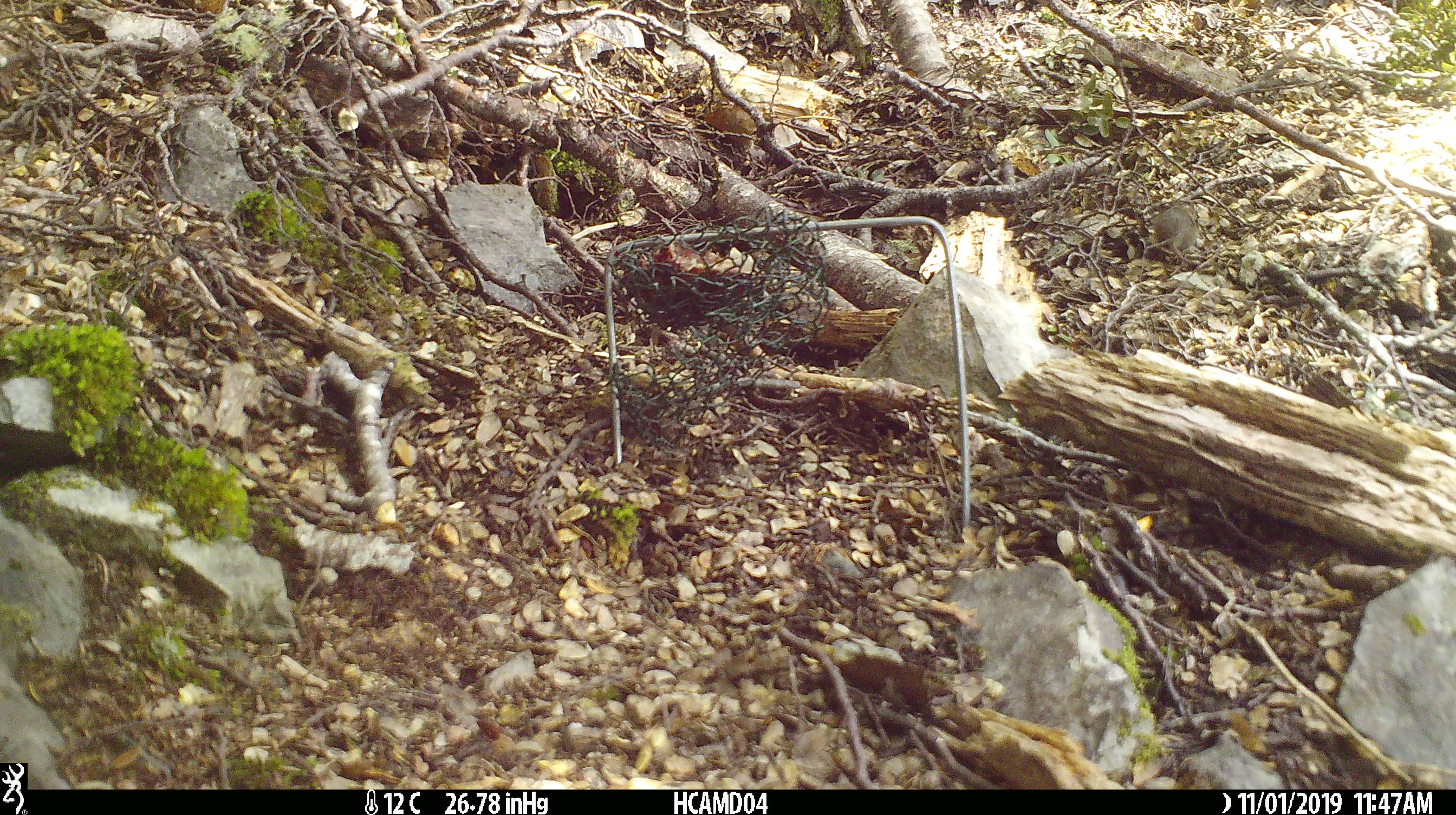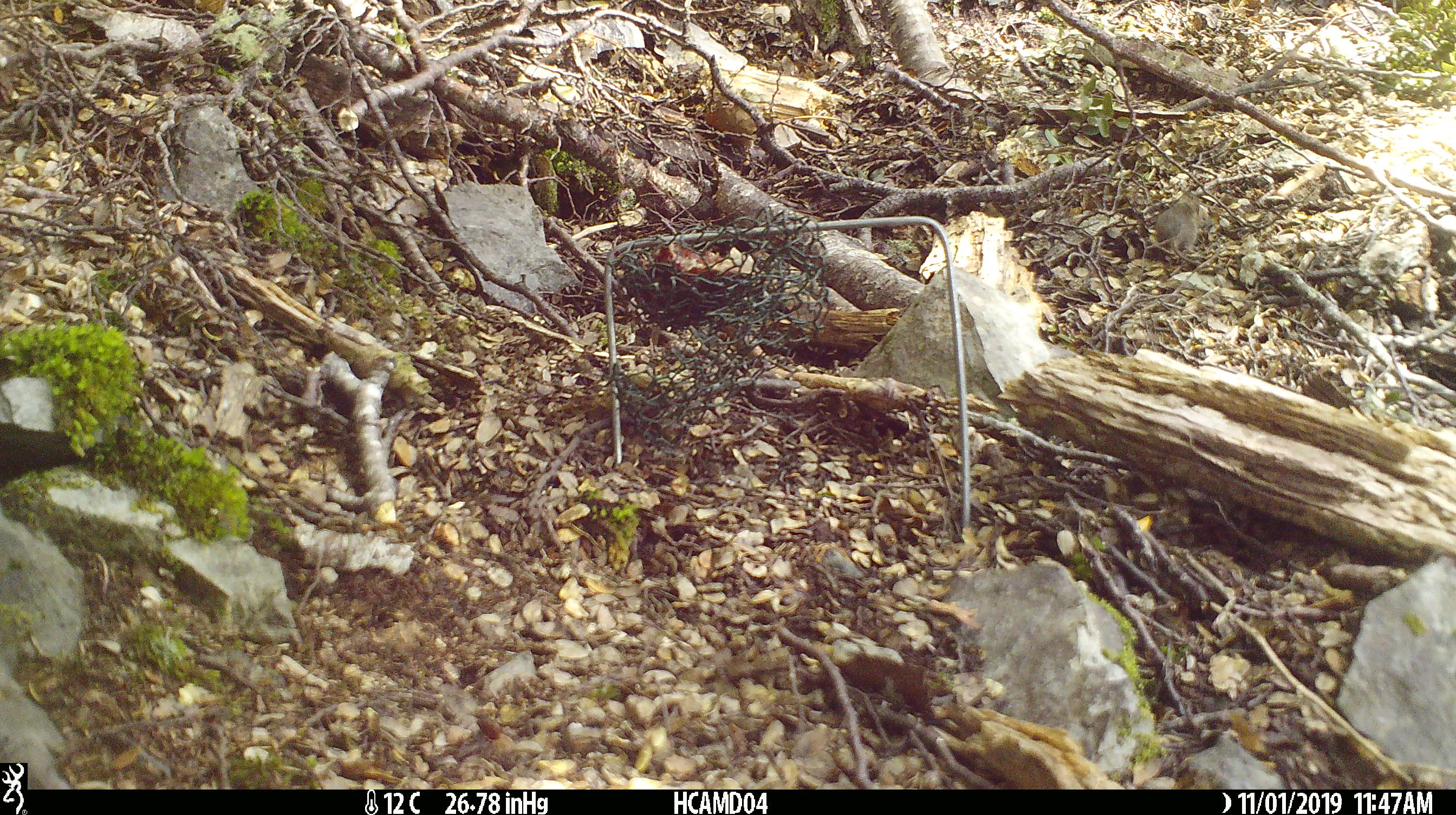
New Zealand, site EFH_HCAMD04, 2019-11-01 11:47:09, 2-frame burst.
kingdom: Animalia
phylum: Chordata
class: Mammalia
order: Rodentia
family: Muridae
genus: Mus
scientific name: Mus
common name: mouse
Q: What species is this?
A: Mouse (Mus).